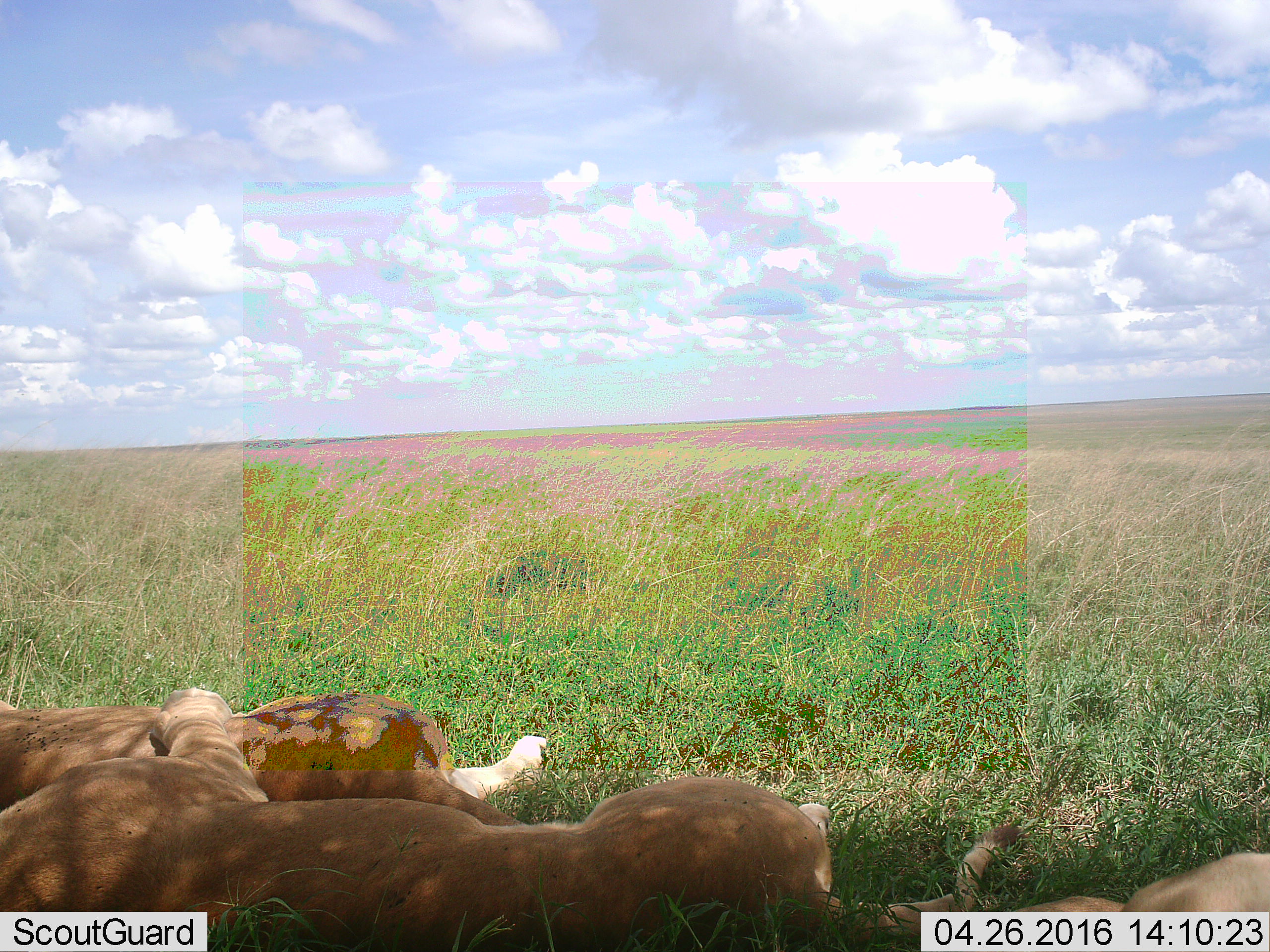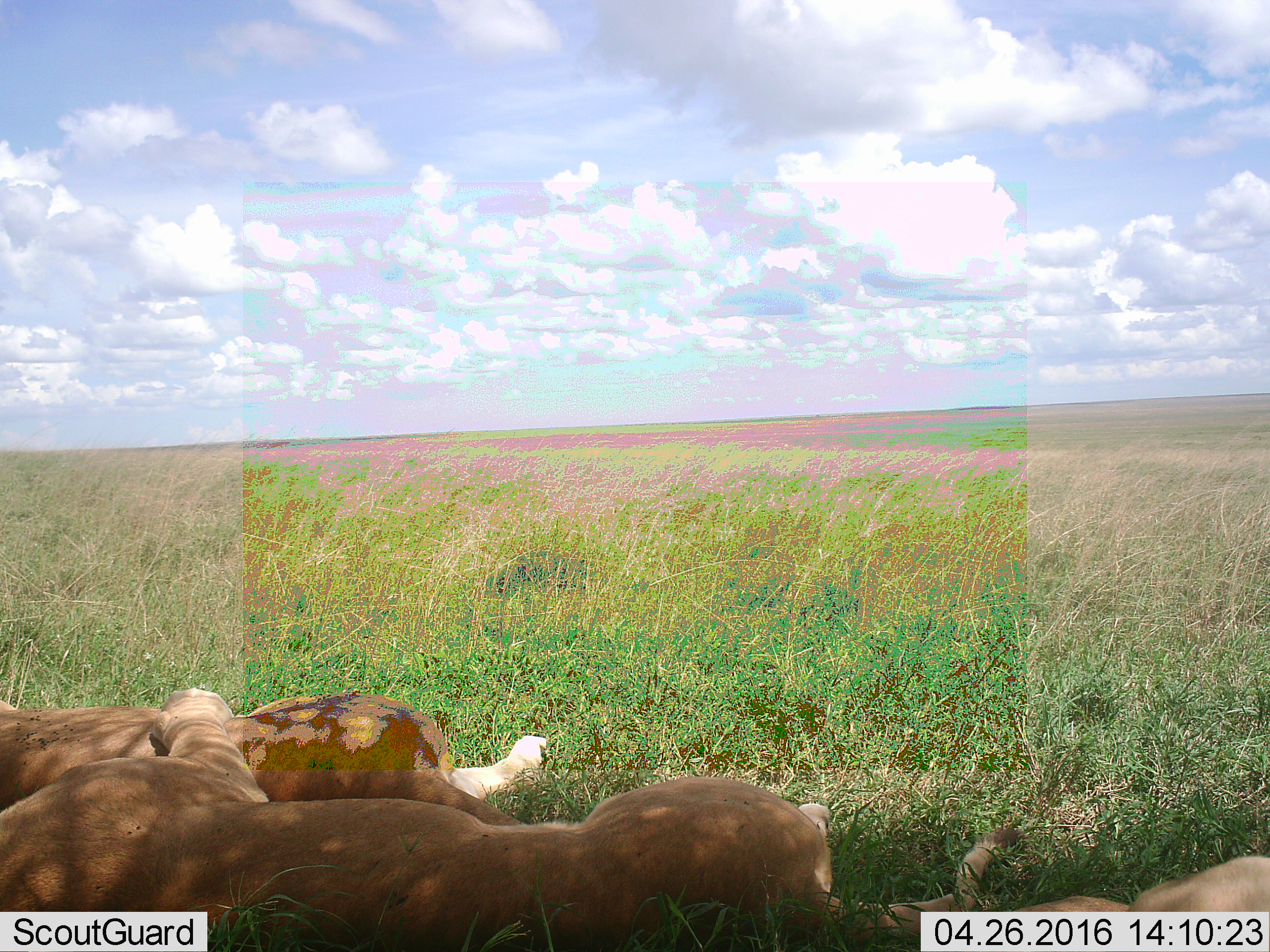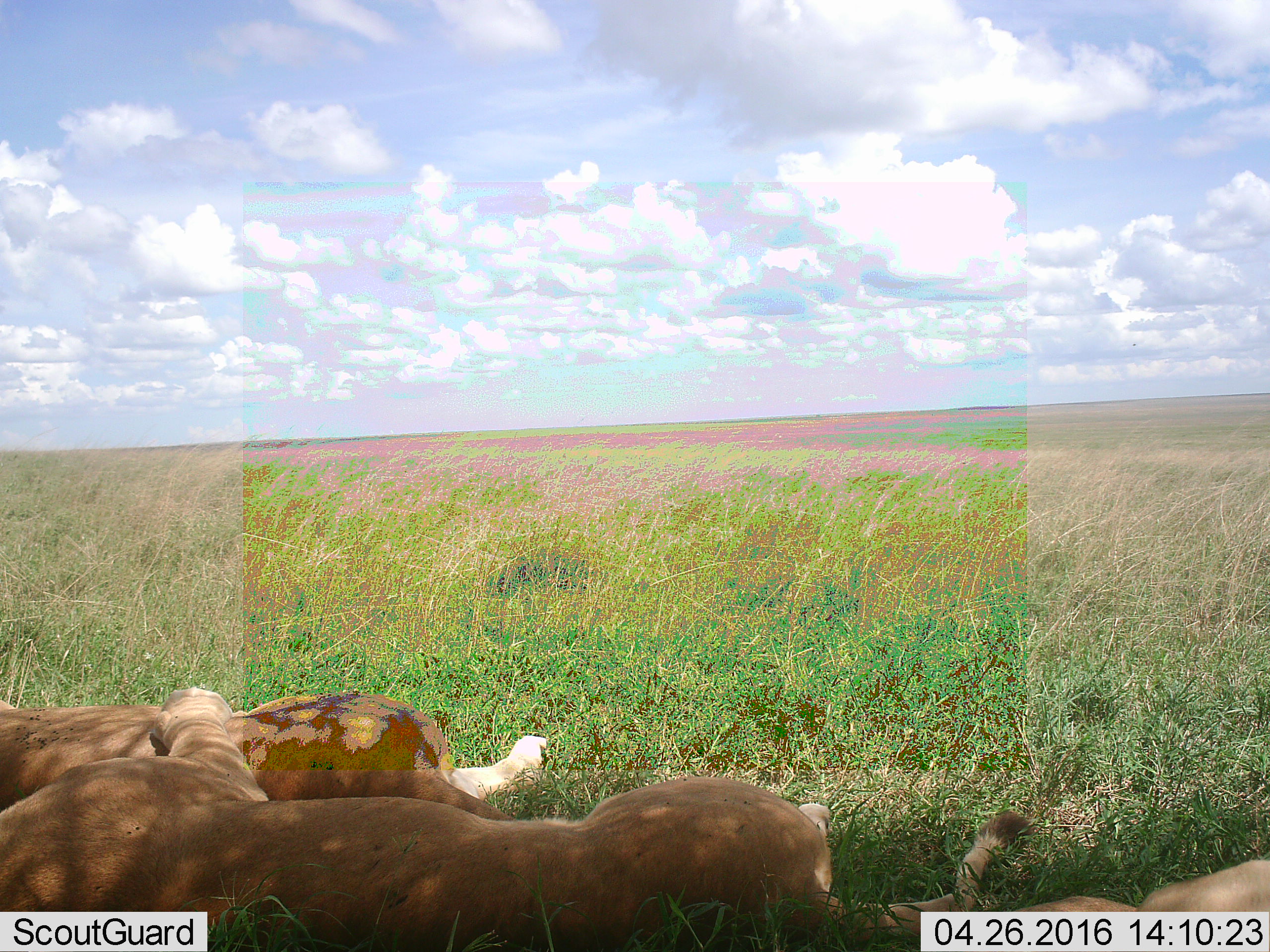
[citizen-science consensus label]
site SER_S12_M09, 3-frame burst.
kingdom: Animalia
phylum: Chordata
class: Mammalia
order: Carnivora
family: Felidae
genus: Panthera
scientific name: Panthera leo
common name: lion female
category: lionfemale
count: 3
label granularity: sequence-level